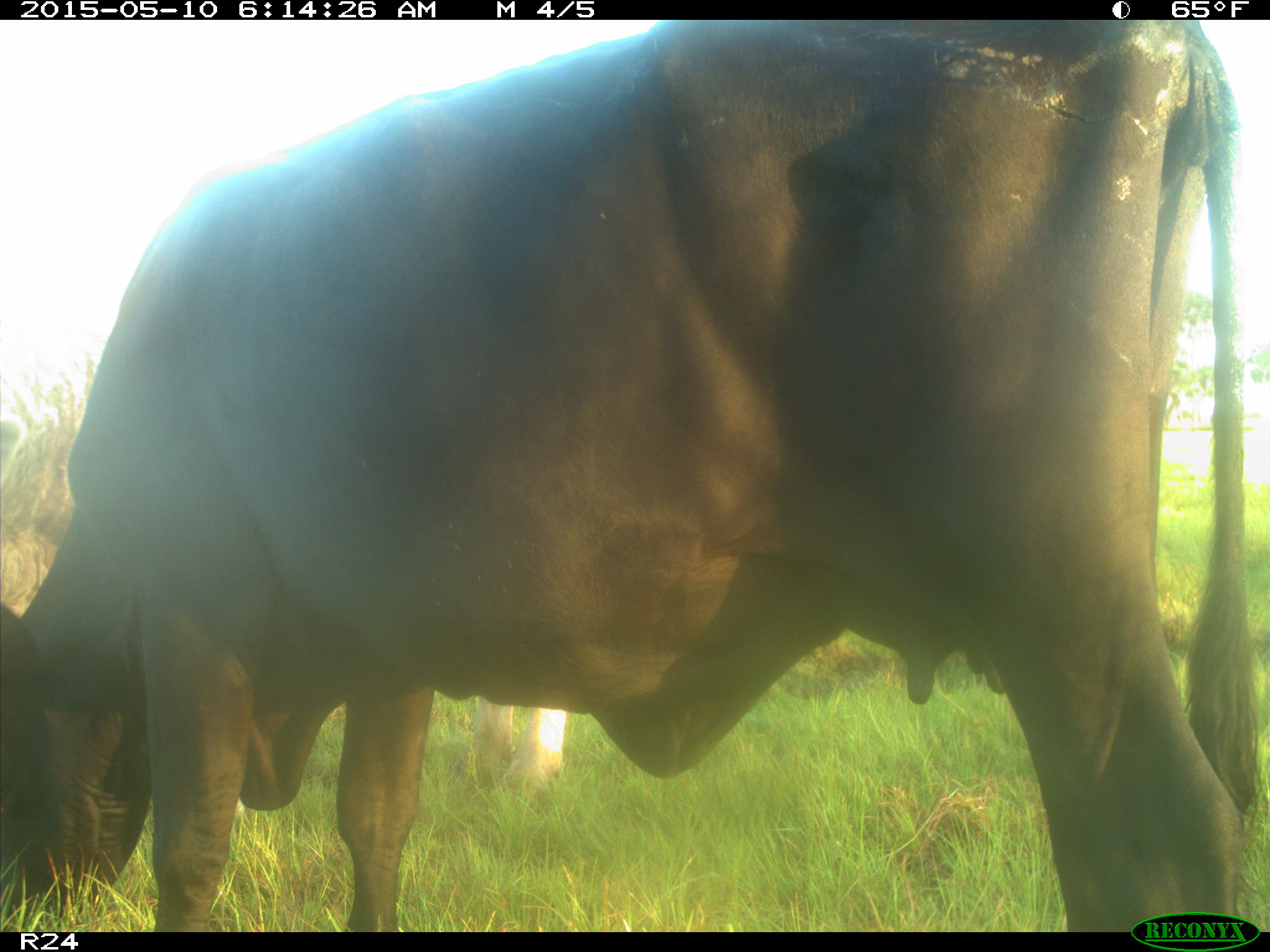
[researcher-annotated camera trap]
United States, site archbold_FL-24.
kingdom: Animalia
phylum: Chordata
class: Mammalia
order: Artiodactyla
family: Bovidae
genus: Bos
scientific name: Bos taurus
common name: domestic cow